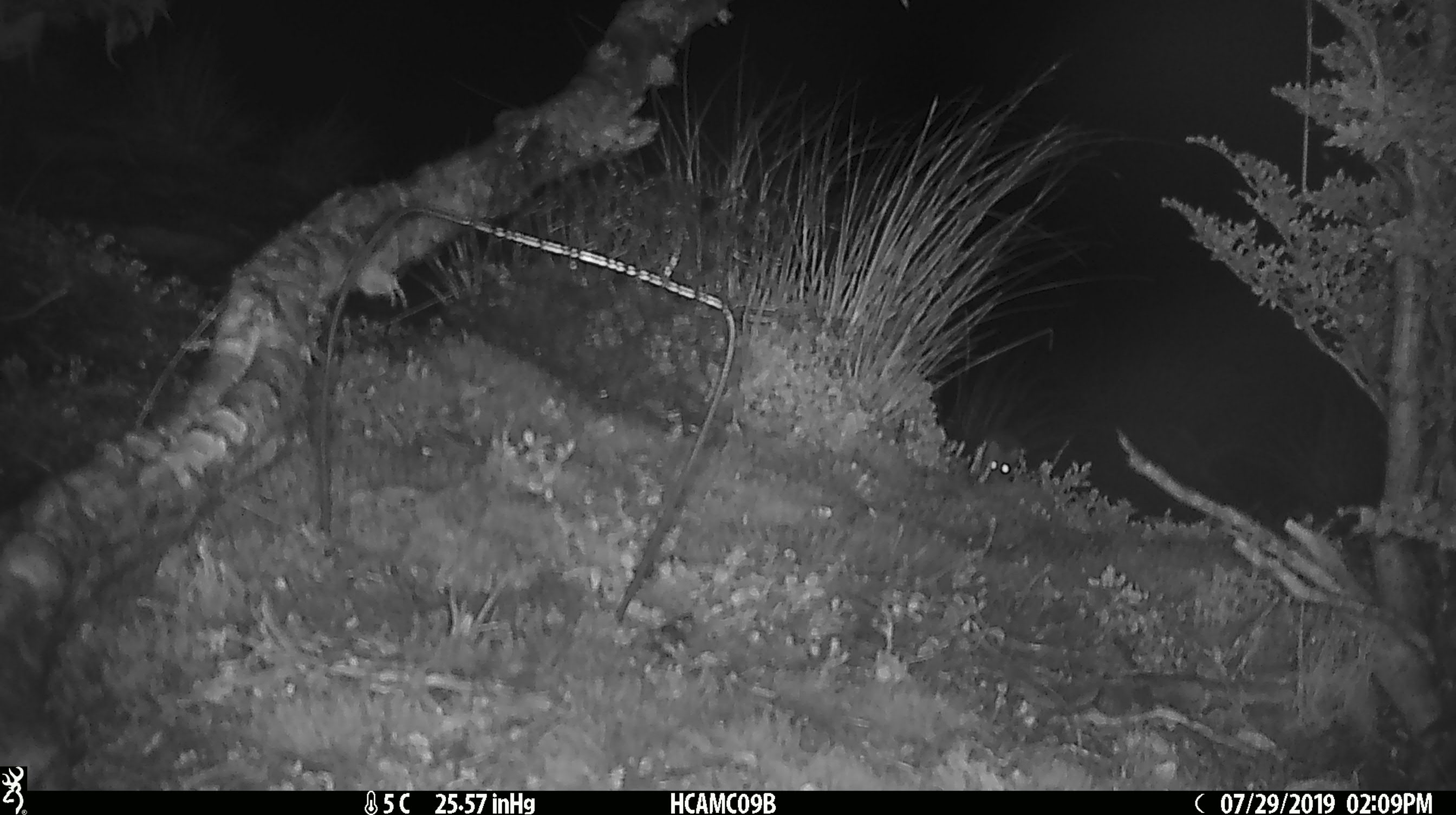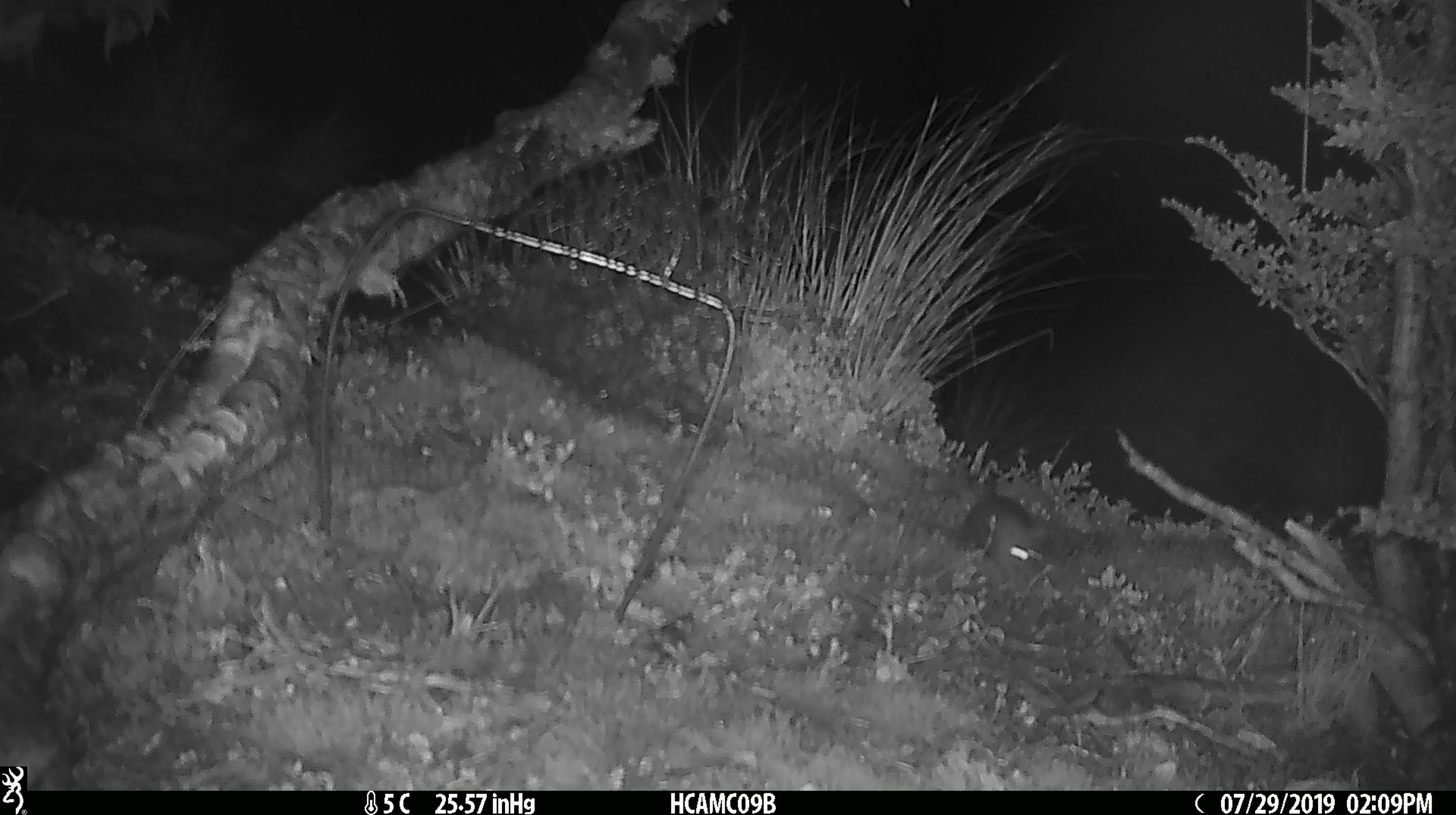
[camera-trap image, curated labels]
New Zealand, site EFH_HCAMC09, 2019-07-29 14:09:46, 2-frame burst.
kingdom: Animalia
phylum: Chordata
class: Mammalia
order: Rodentia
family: Muridae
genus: Mus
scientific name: Mus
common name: mouse